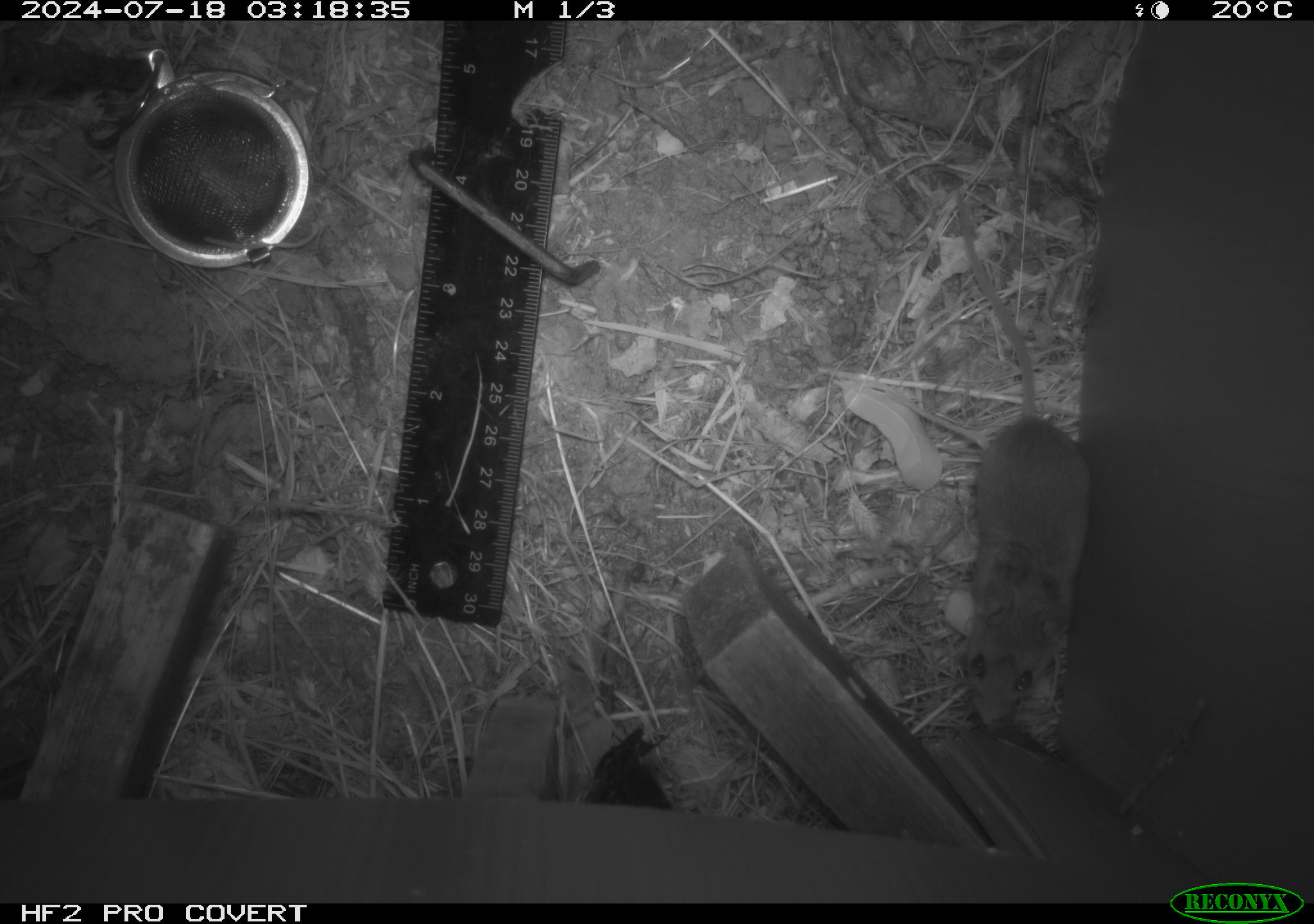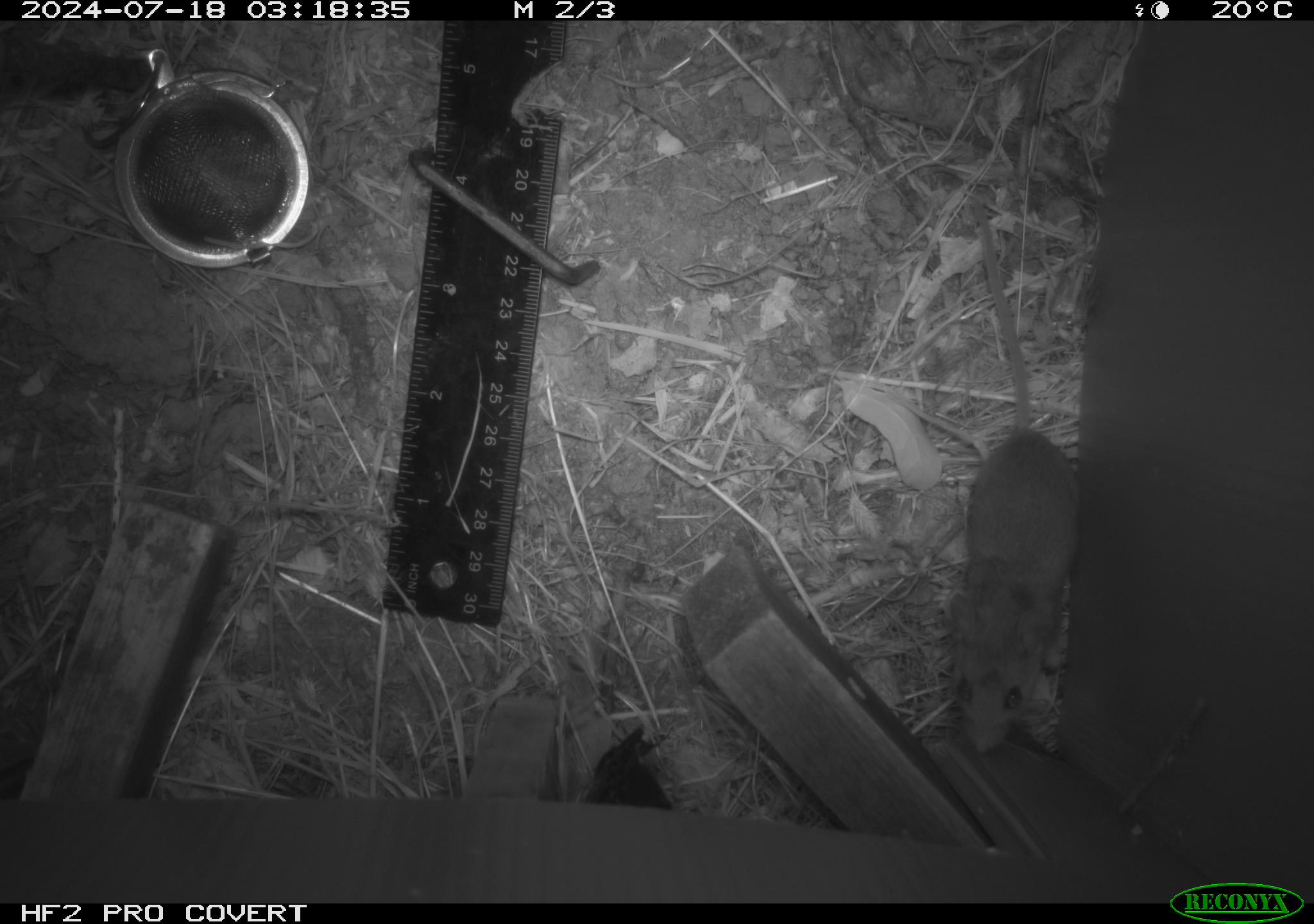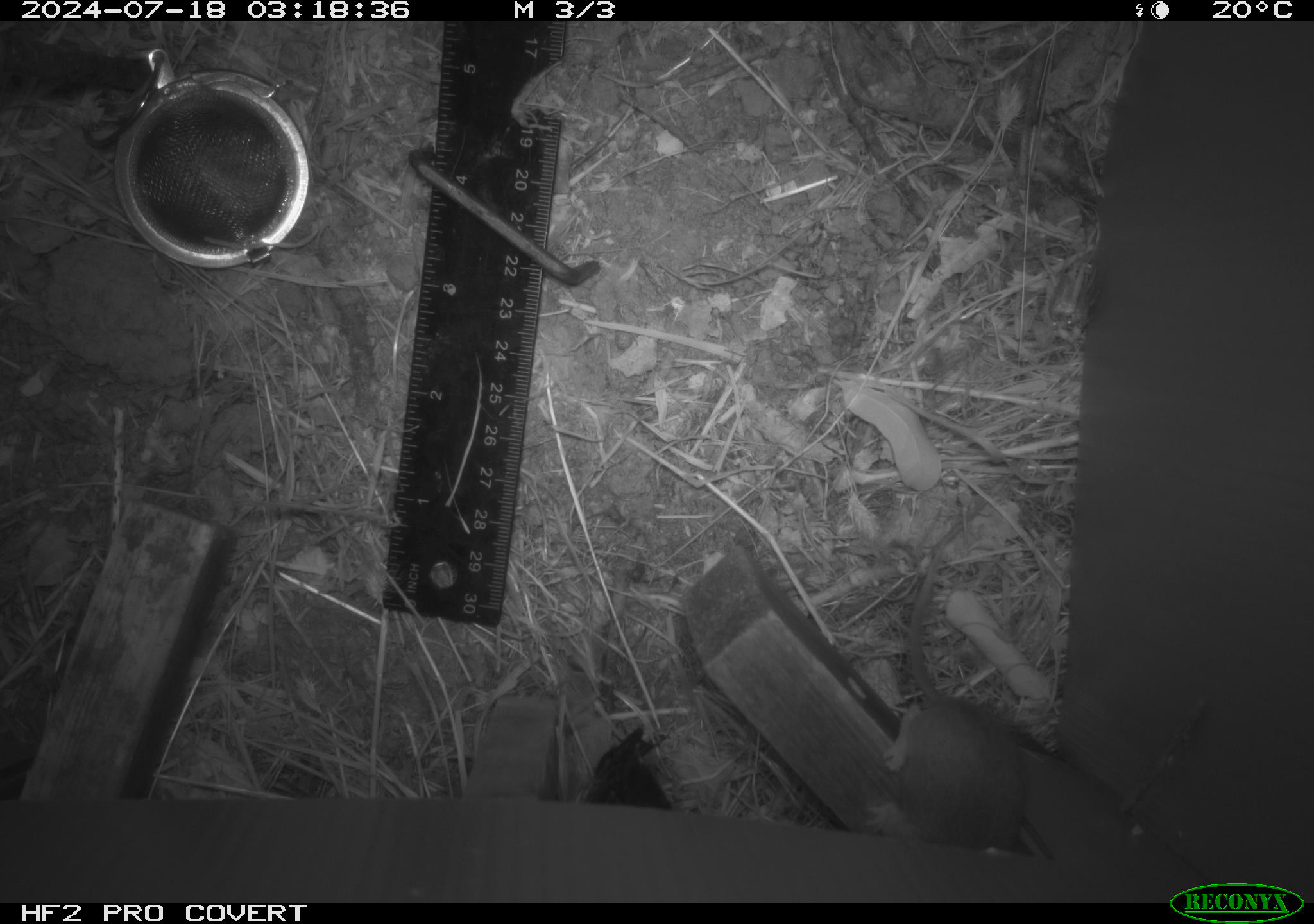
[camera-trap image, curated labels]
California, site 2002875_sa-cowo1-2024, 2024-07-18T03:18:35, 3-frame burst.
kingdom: Animalia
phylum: Chordata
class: Mammalia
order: Rodentia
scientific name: Rodentia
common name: mouse species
Mouse species (Rodentia).